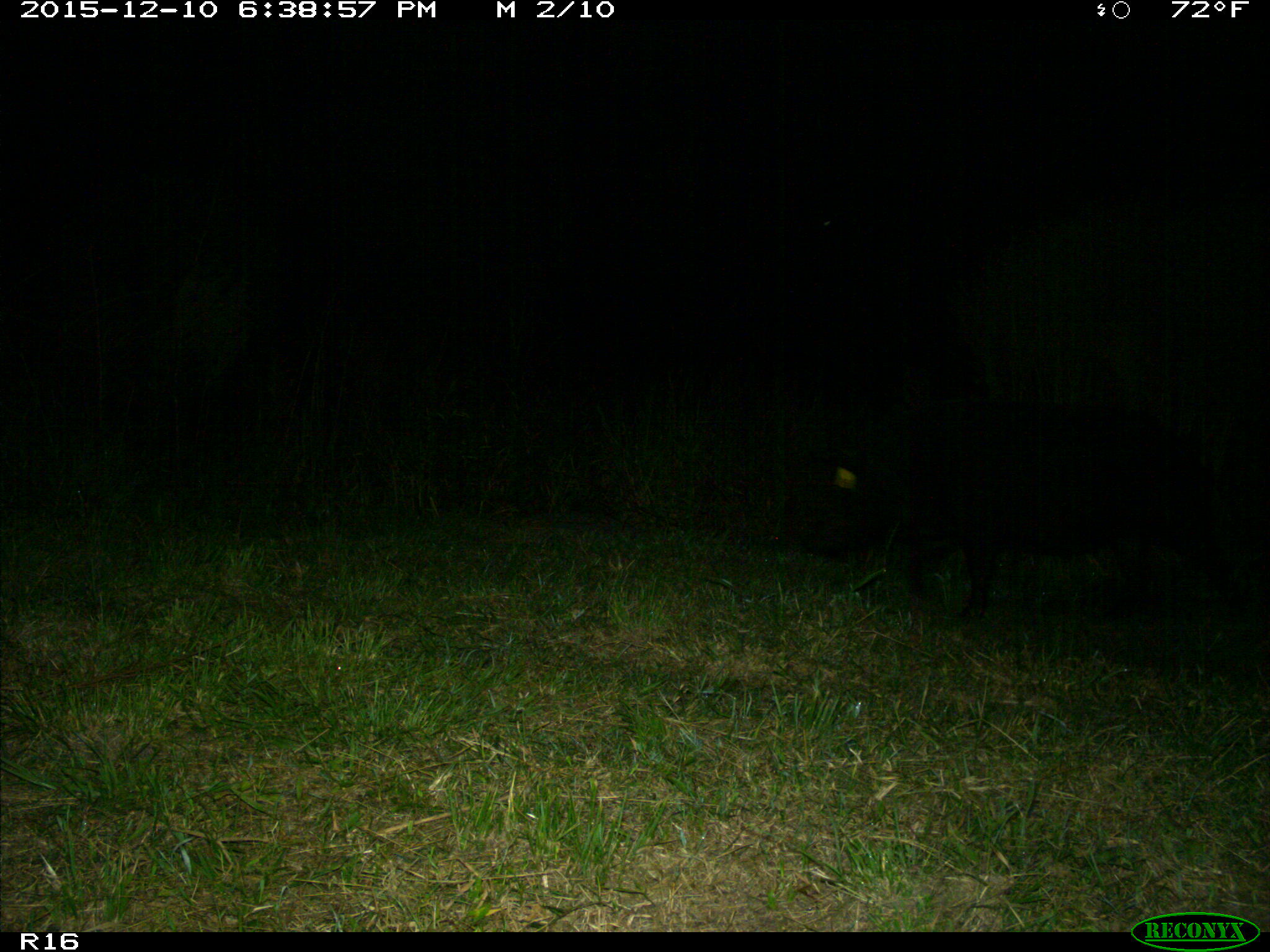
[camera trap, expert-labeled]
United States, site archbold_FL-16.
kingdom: Animalia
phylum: Chordata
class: Mammalia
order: Artiodactyla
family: Suidae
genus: Sus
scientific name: Sus scrofa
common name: wild boar